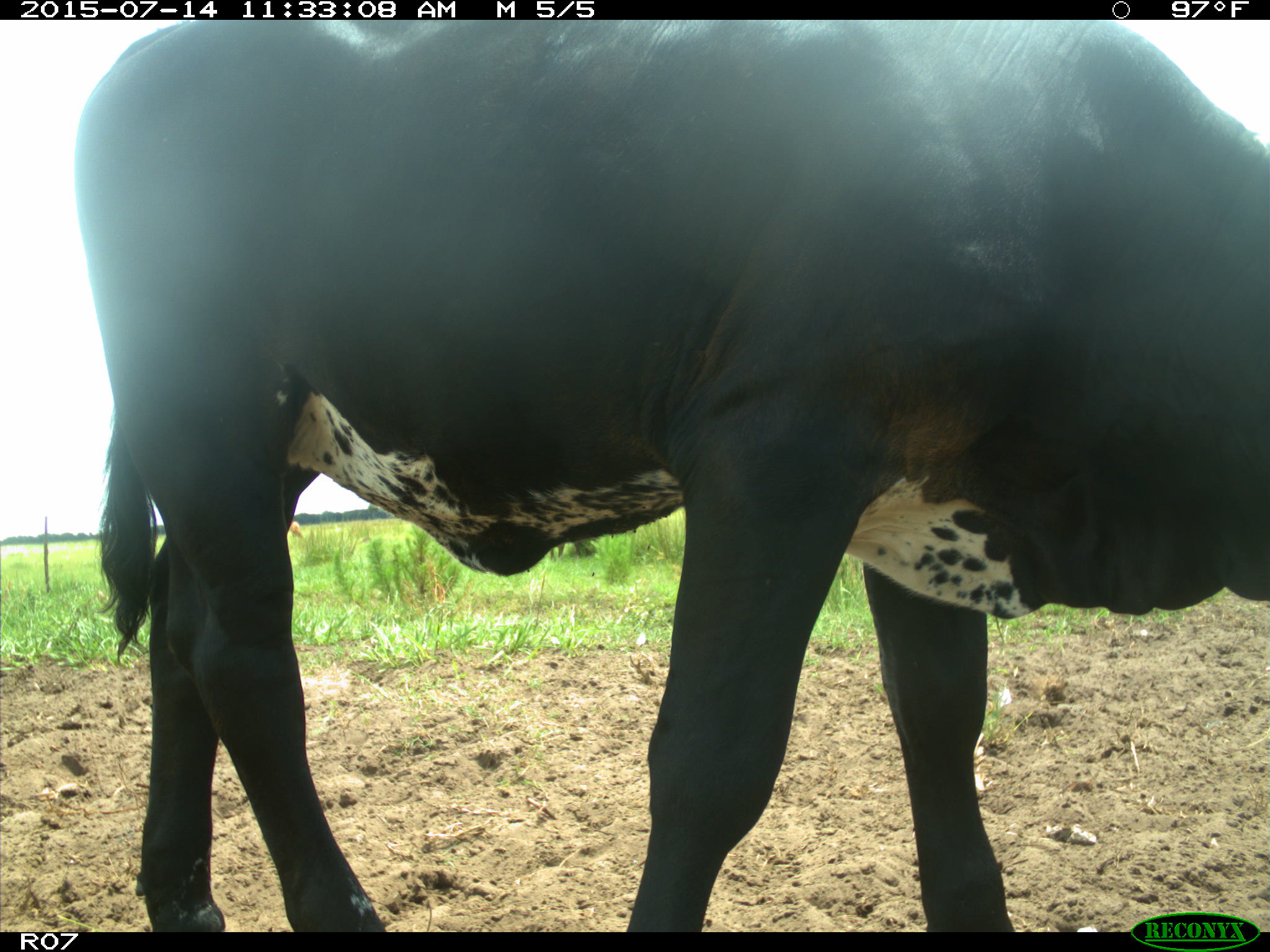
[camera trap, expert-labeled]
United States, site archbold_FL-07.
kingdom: Animalia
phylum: Chordata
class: Mammalia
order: Artiodactyla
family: Bovidae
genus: Bos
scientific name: Bos taurus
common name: domestic cow